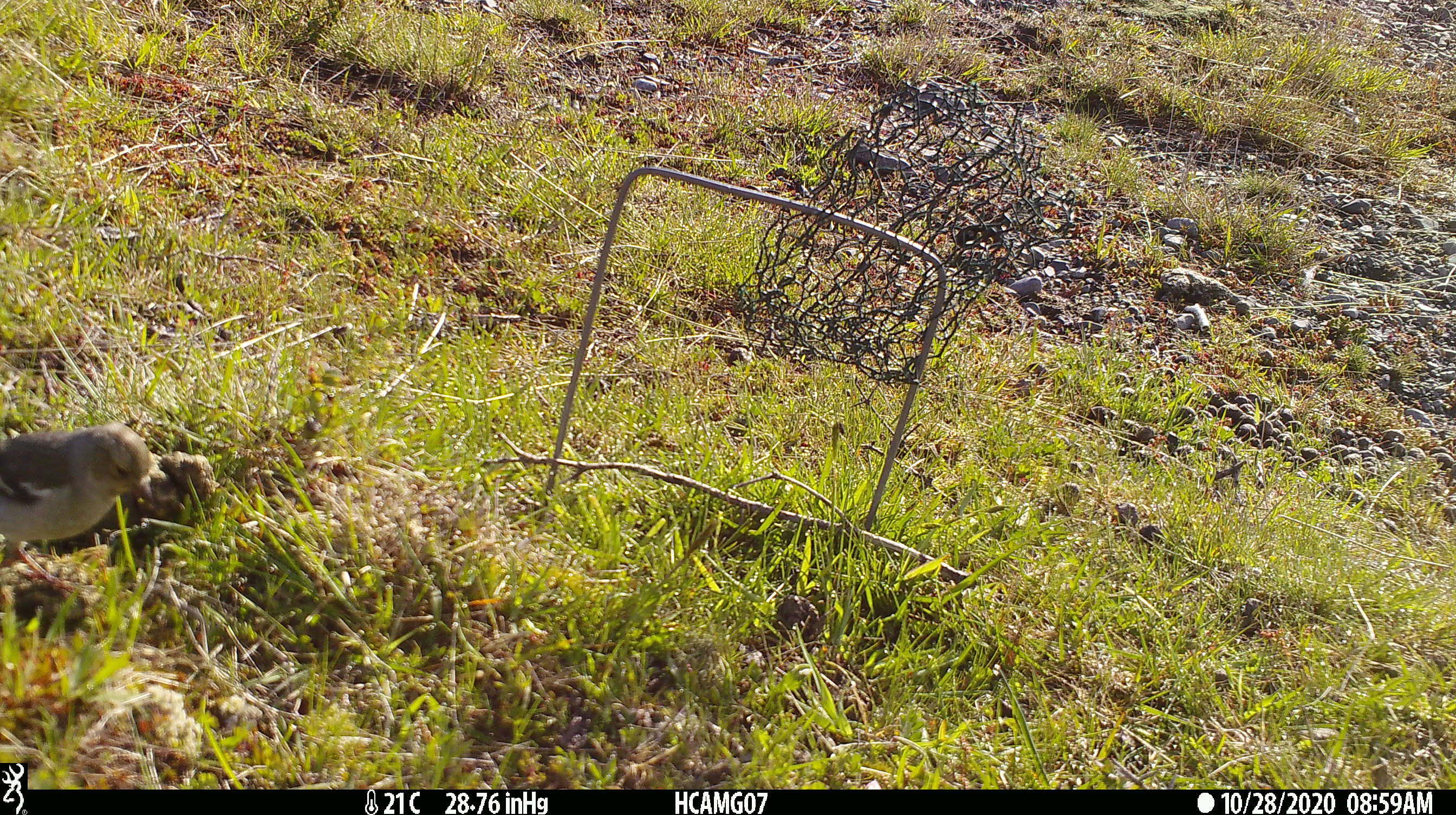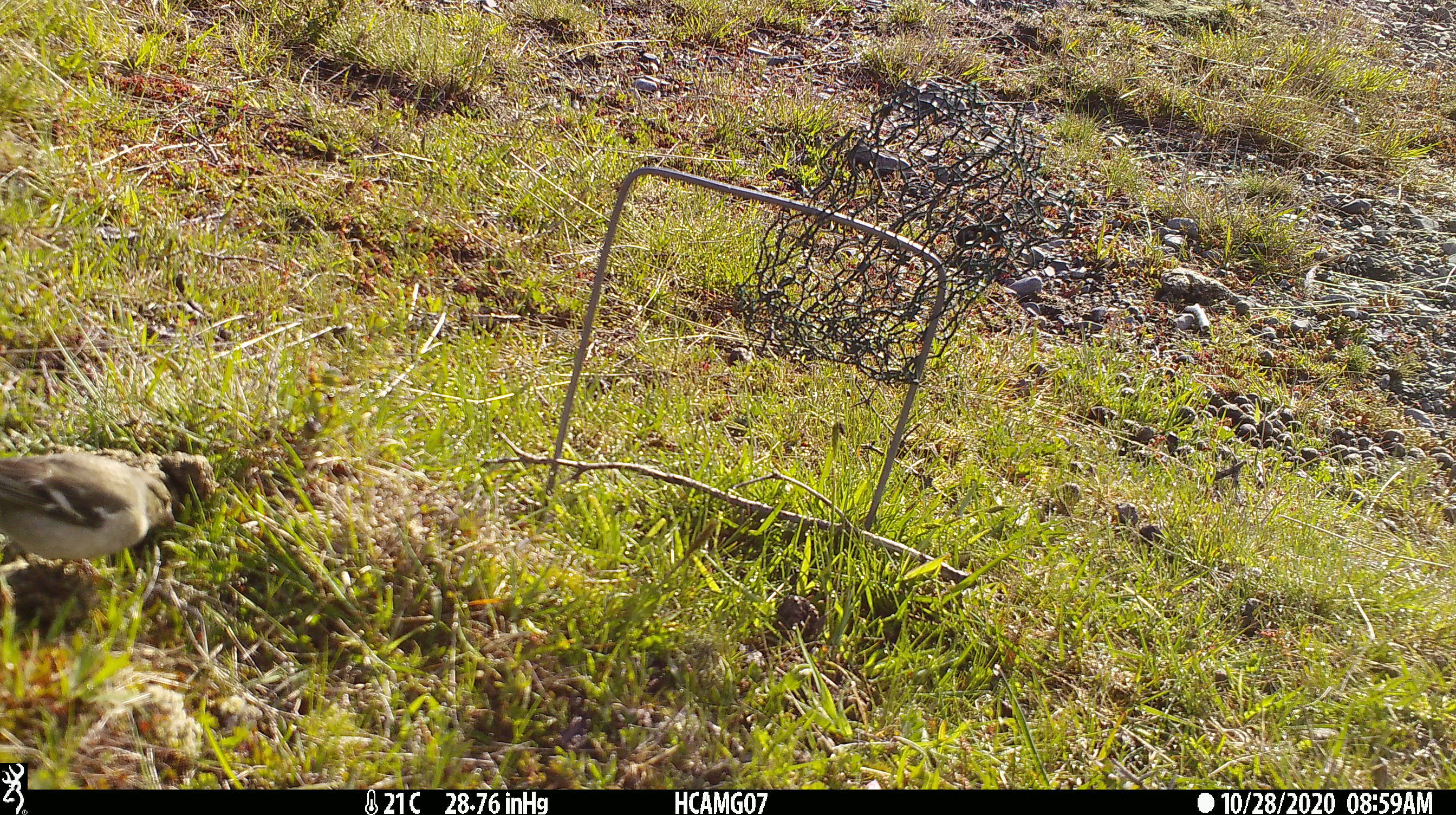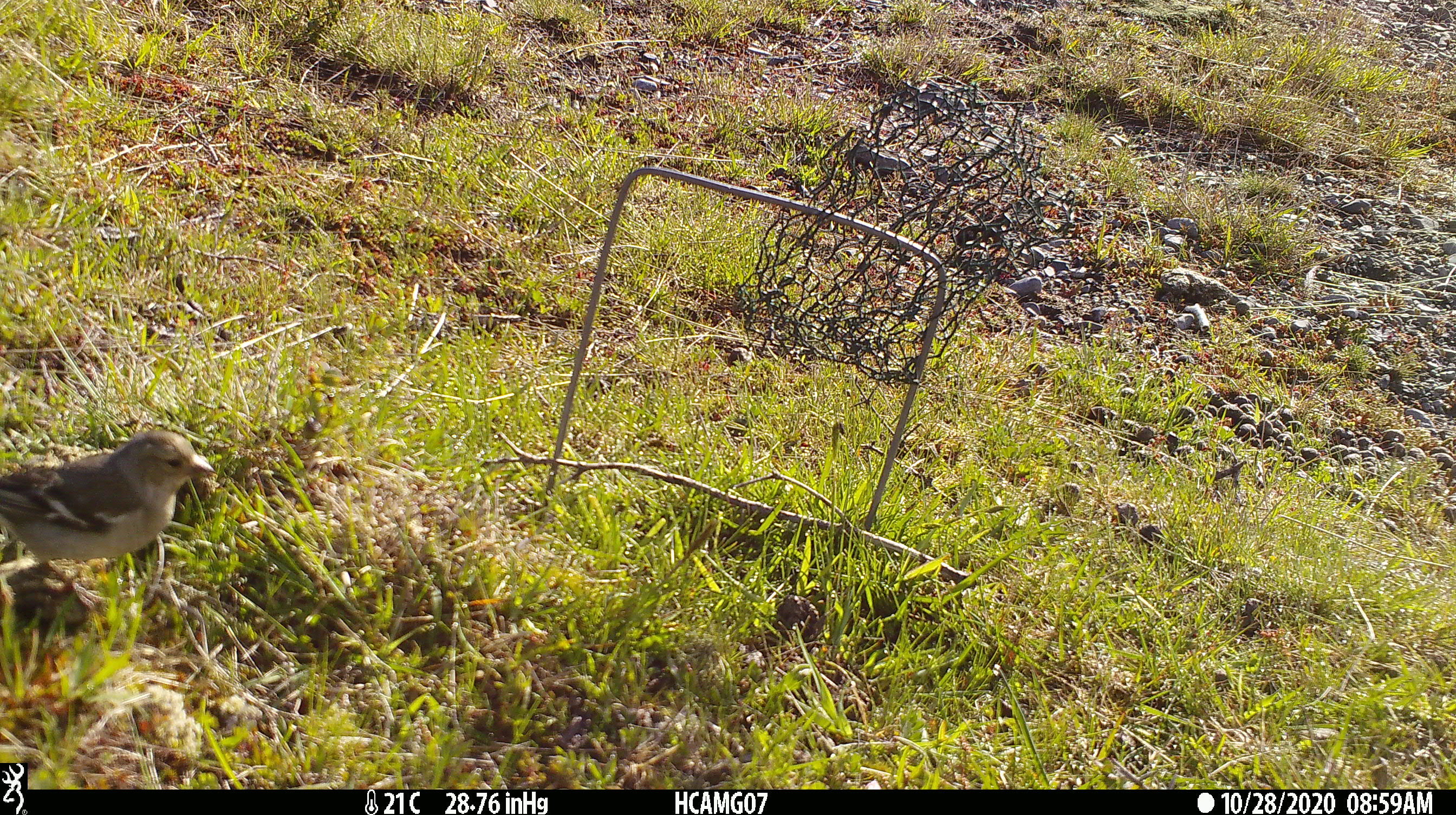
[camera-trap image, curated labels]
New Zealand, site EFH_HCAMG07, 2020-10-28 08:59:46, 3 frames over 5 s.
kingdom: Animalia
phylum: Chordata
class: Aves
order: Passeriformes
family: Fringillidae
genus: Fringilla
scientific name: Fringilla coelebs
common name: common chaffinch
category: chaffinch